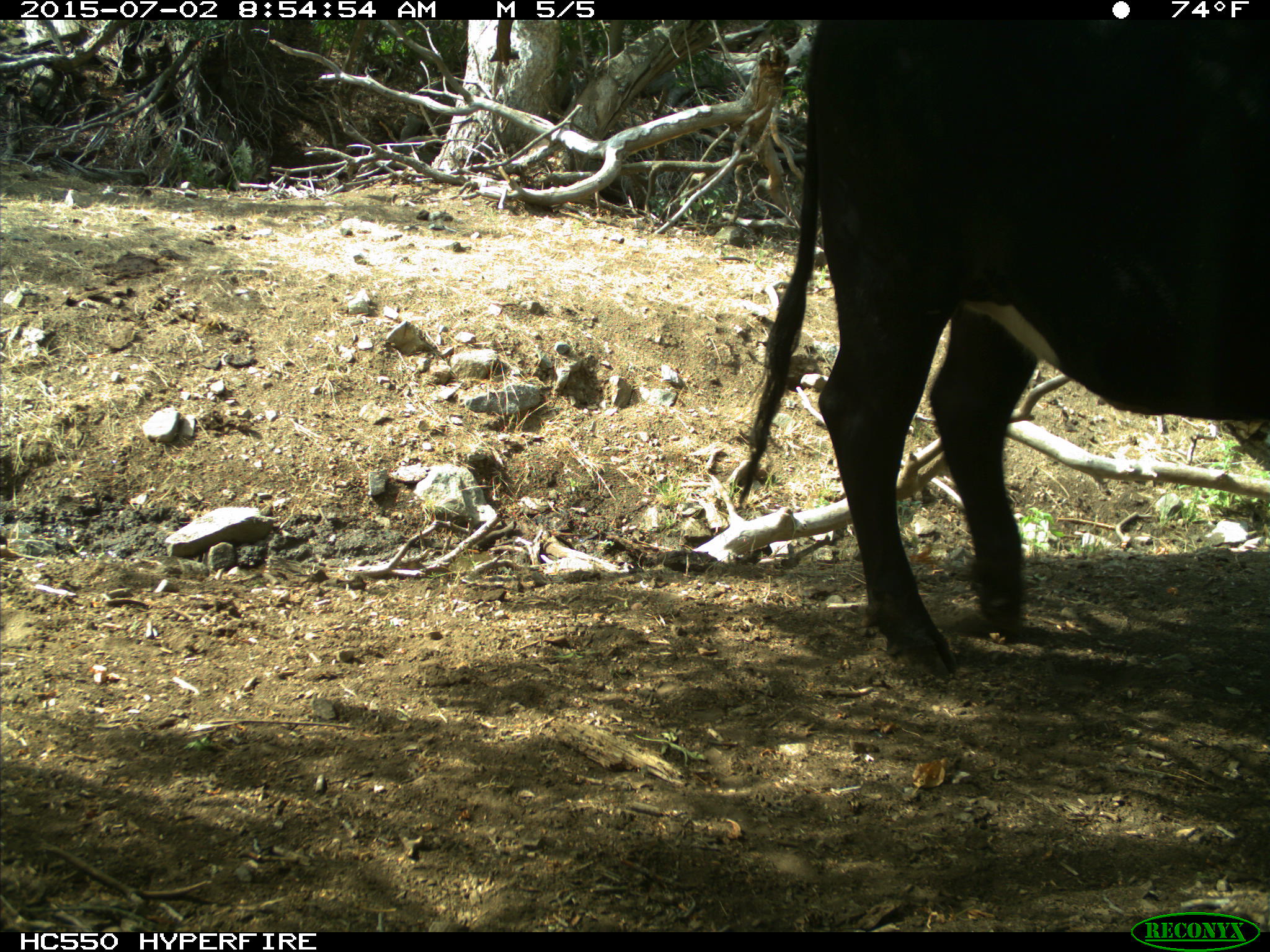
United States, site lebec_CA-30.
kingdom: Animalia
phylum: Chordata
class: Mammalia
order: Artiodactyla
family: Bovidae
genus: Bos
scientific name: Bos taurus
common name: domestic cow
Bos taurus (domestic cow).